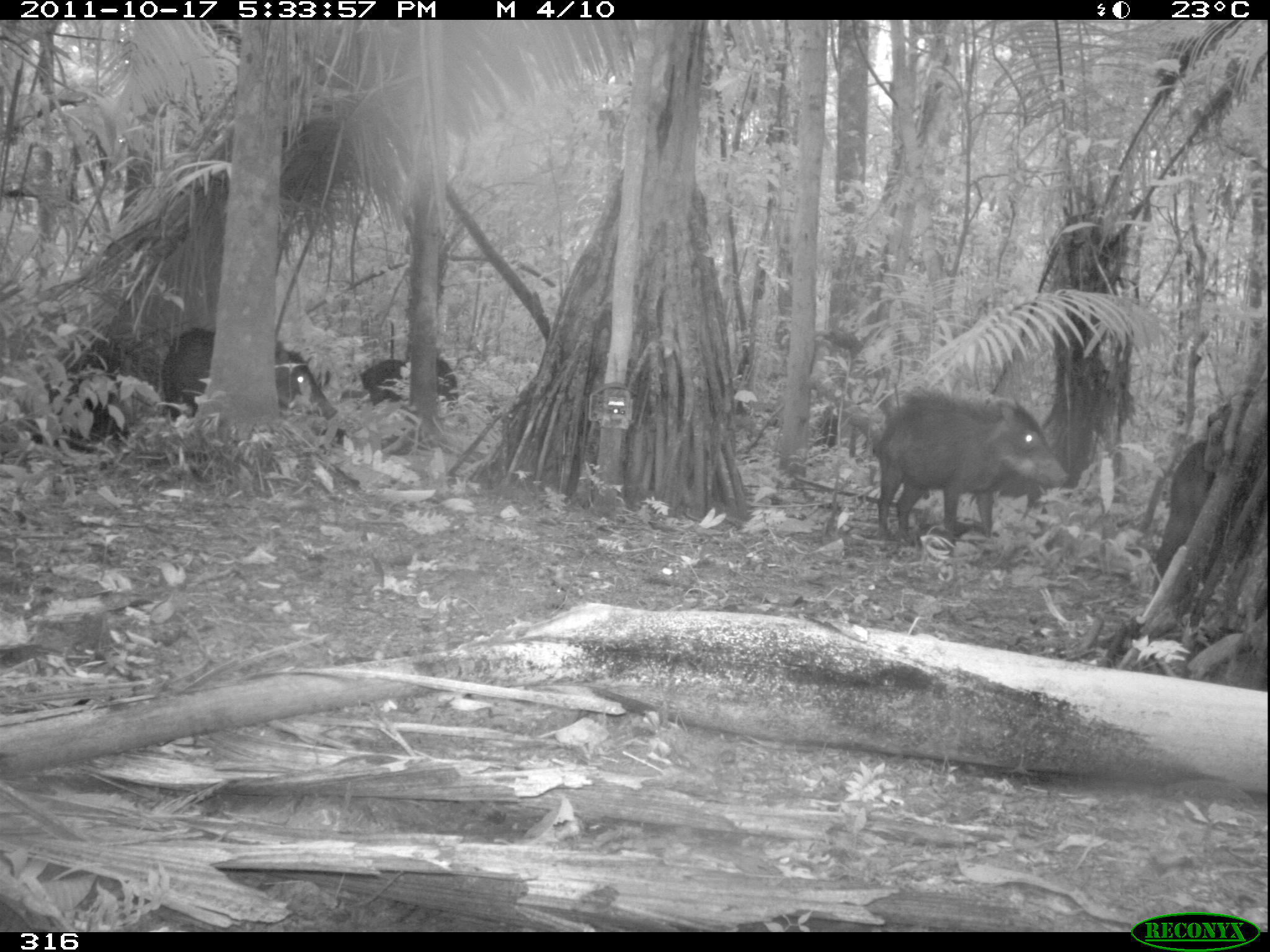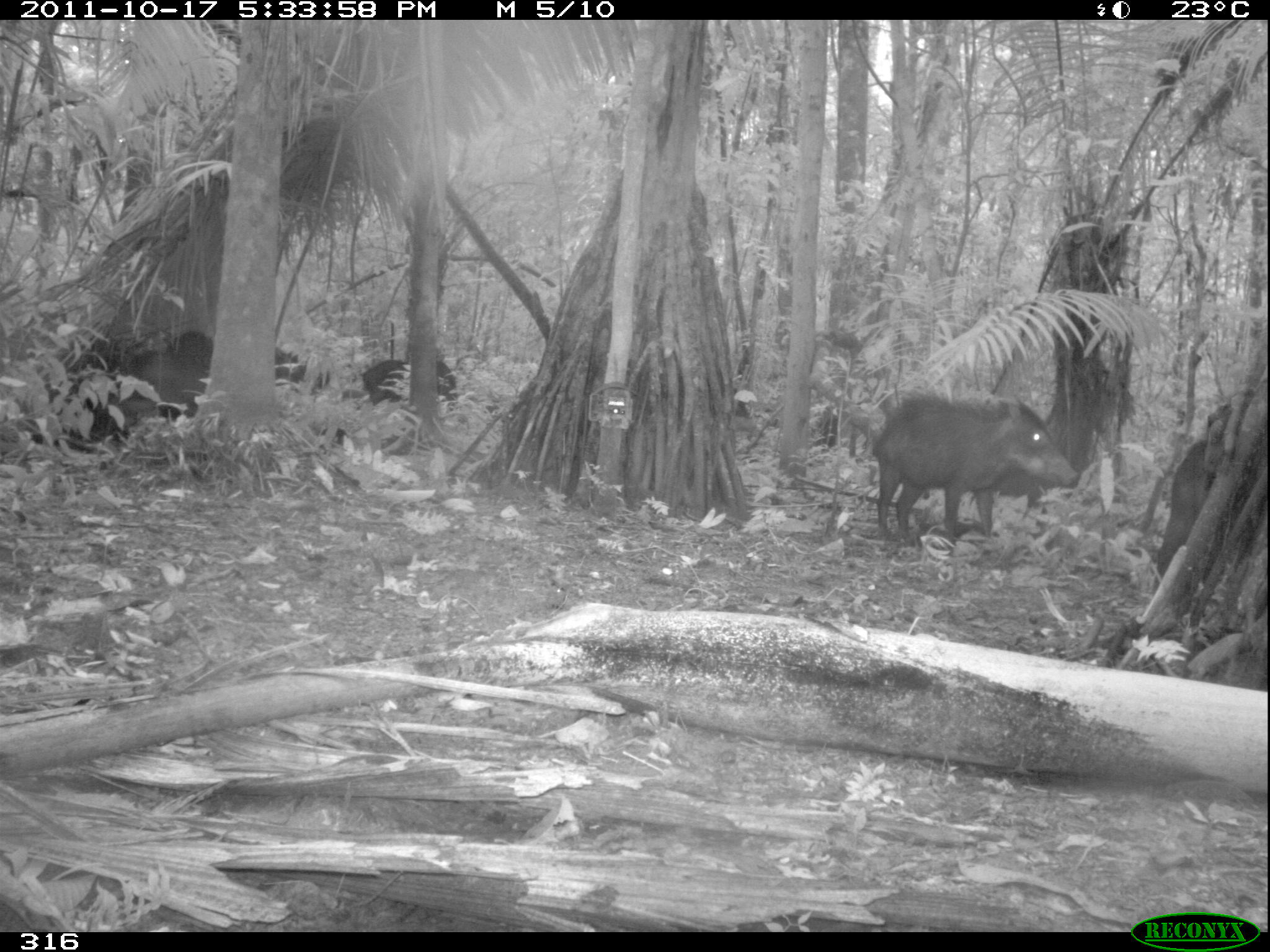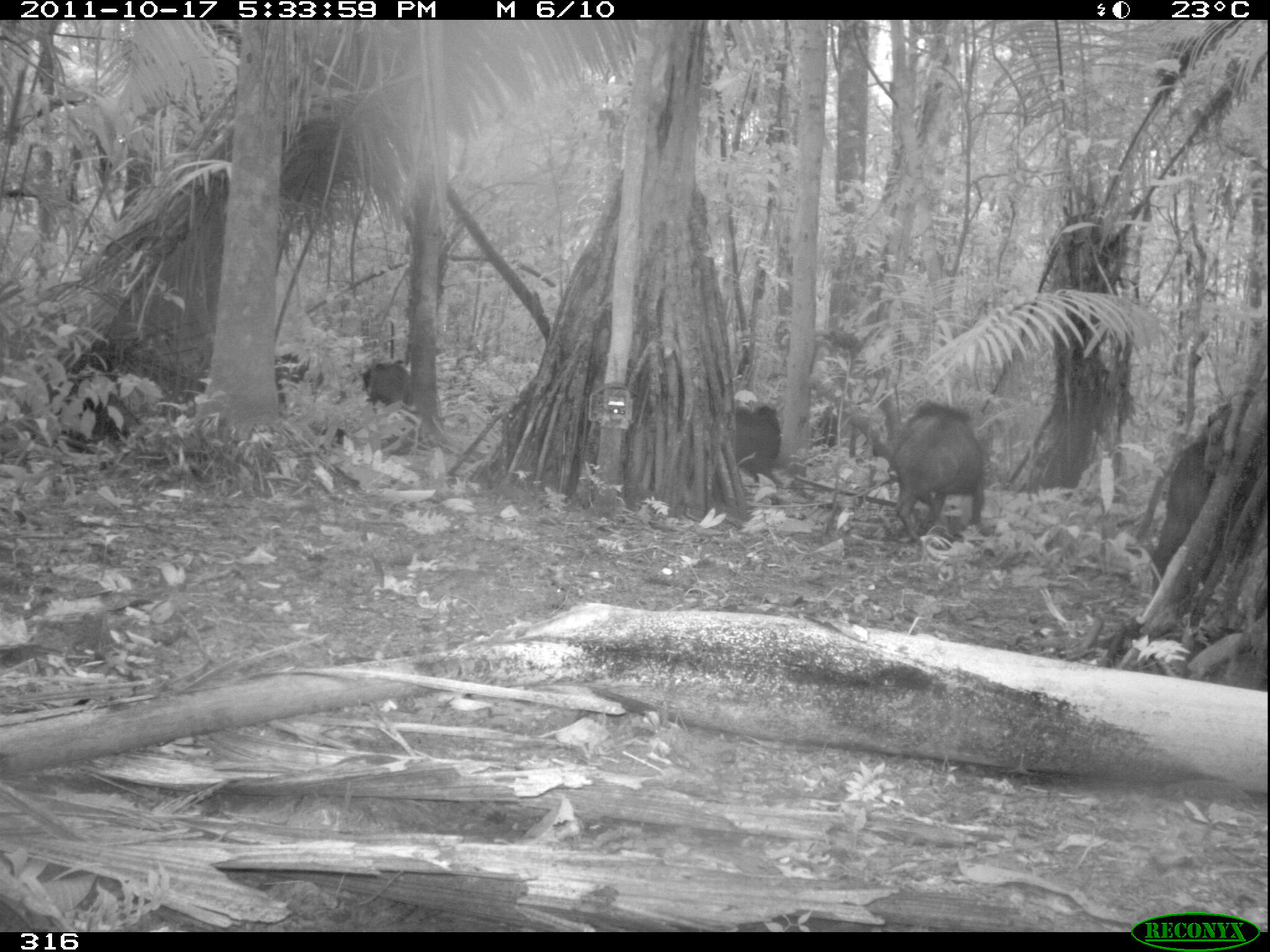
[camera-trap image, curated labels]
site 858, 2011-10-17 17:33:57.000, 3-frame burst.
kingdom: Animalia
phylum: Chordata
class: Mammalia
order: Artiodactyla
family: Tayassuidae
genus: Tayassu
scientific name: Tayassu pecari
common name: white-lipped peccary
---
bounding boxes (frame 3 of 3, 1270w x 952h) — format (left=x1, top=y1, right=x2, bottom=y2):
tayassu pecari: (left=882, top=398, right=997, bottom=550); (left=1126, top=433, right=1228, bottom=593); (left=733, top=401, right=780, bottom=484); (left=277, top=349, right=324, bottom=408); (left=357, top=358, right=414, bottom=404); (left=807, top=405, right=837, bottom=461)